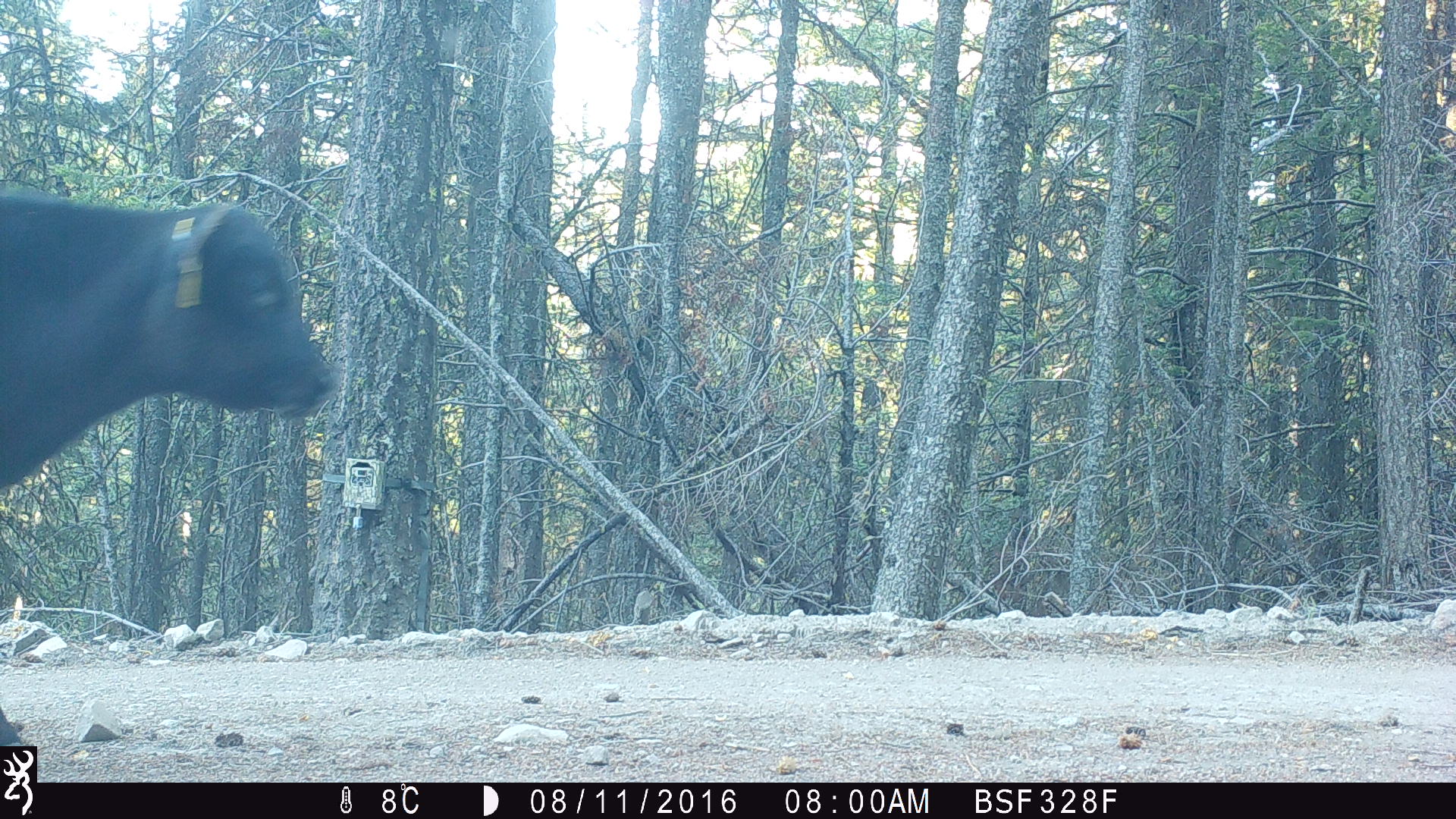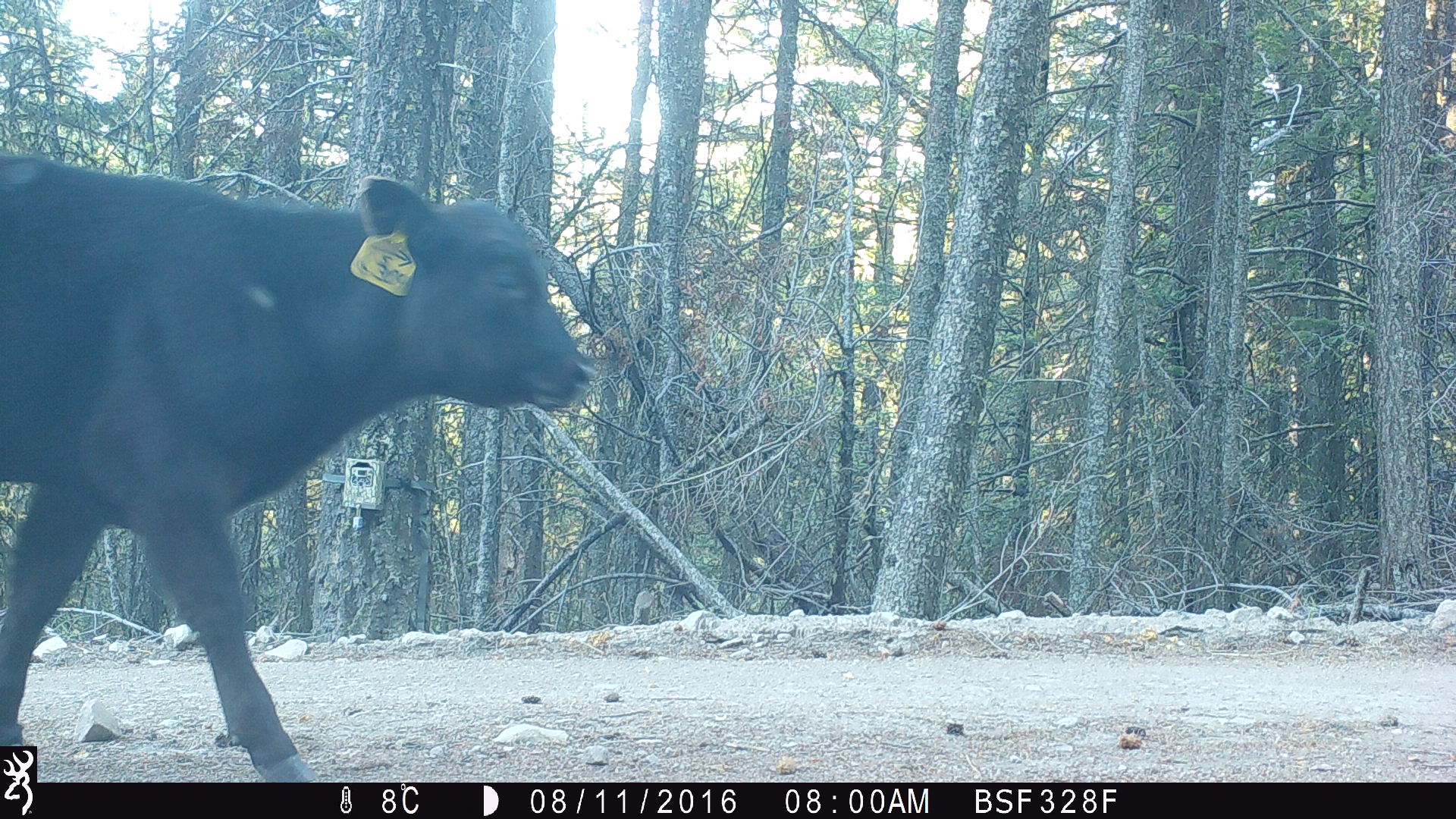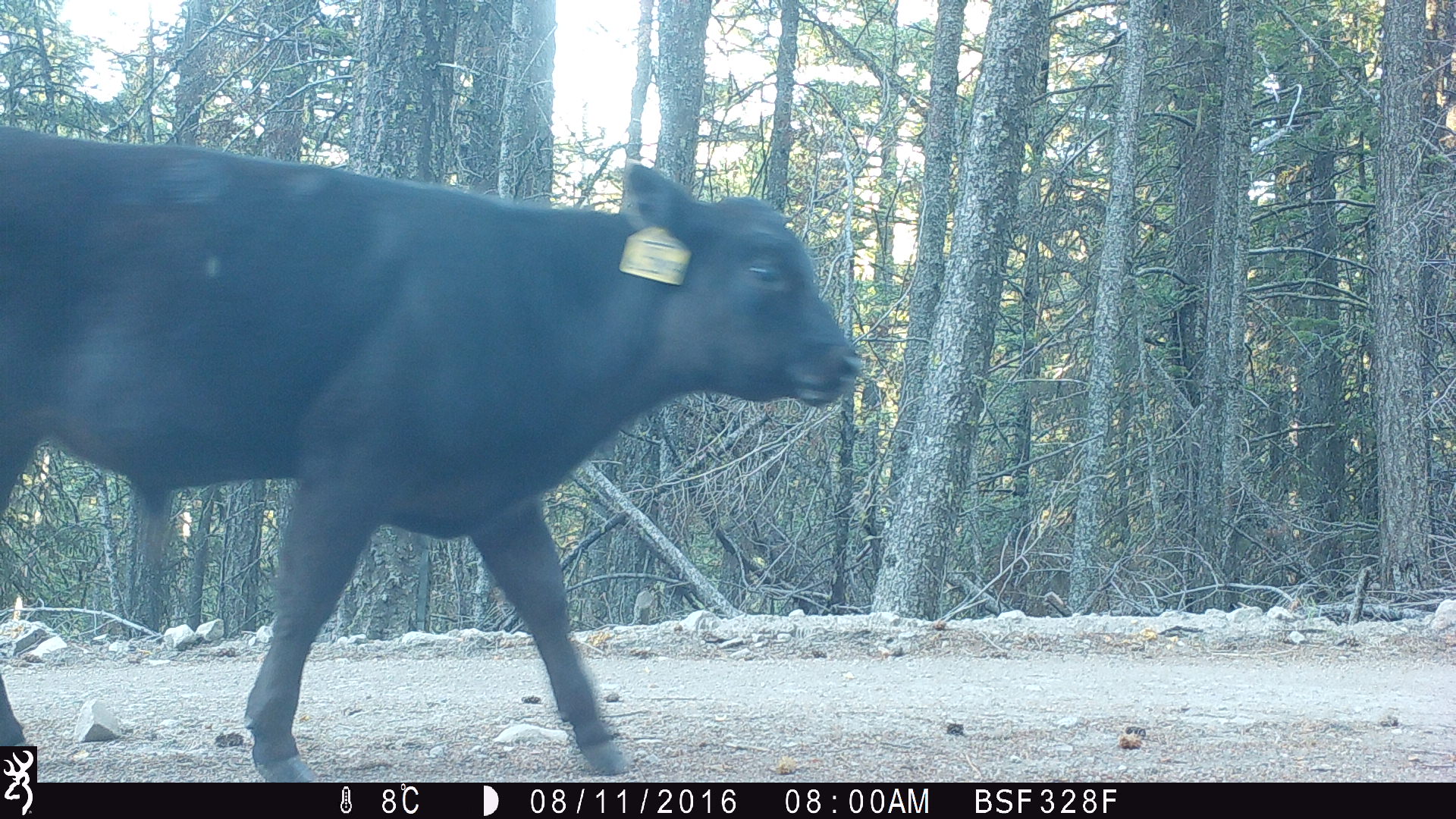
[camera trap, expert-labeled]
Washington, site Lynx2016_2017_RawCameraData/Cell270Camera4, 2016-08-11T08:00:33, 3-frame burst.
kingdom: Animalia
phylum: Chordata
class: Mammalia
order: Artiodactyla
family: Bovidae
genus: Bos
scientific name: Bos taurus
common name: domestic cattle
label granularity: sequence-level